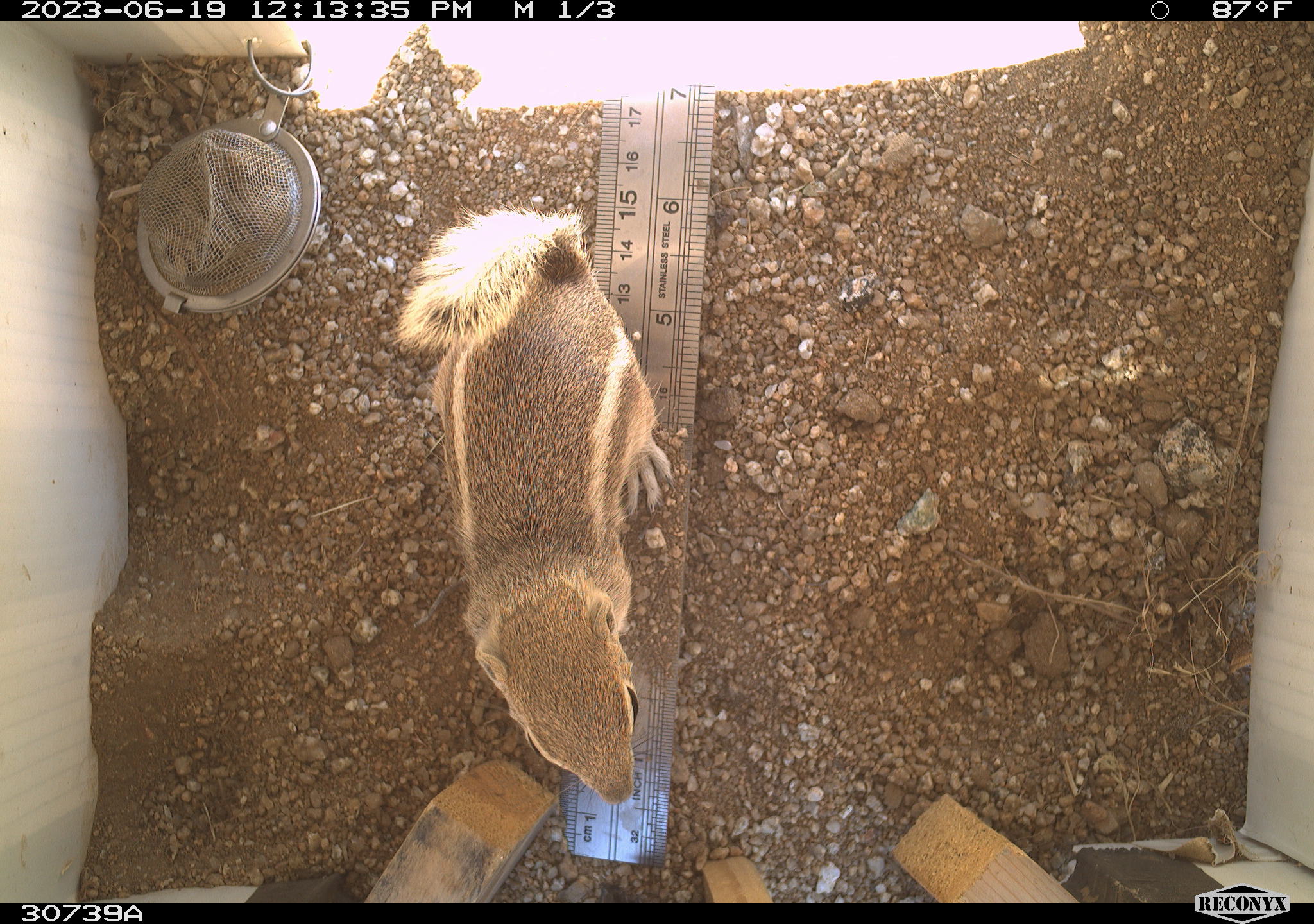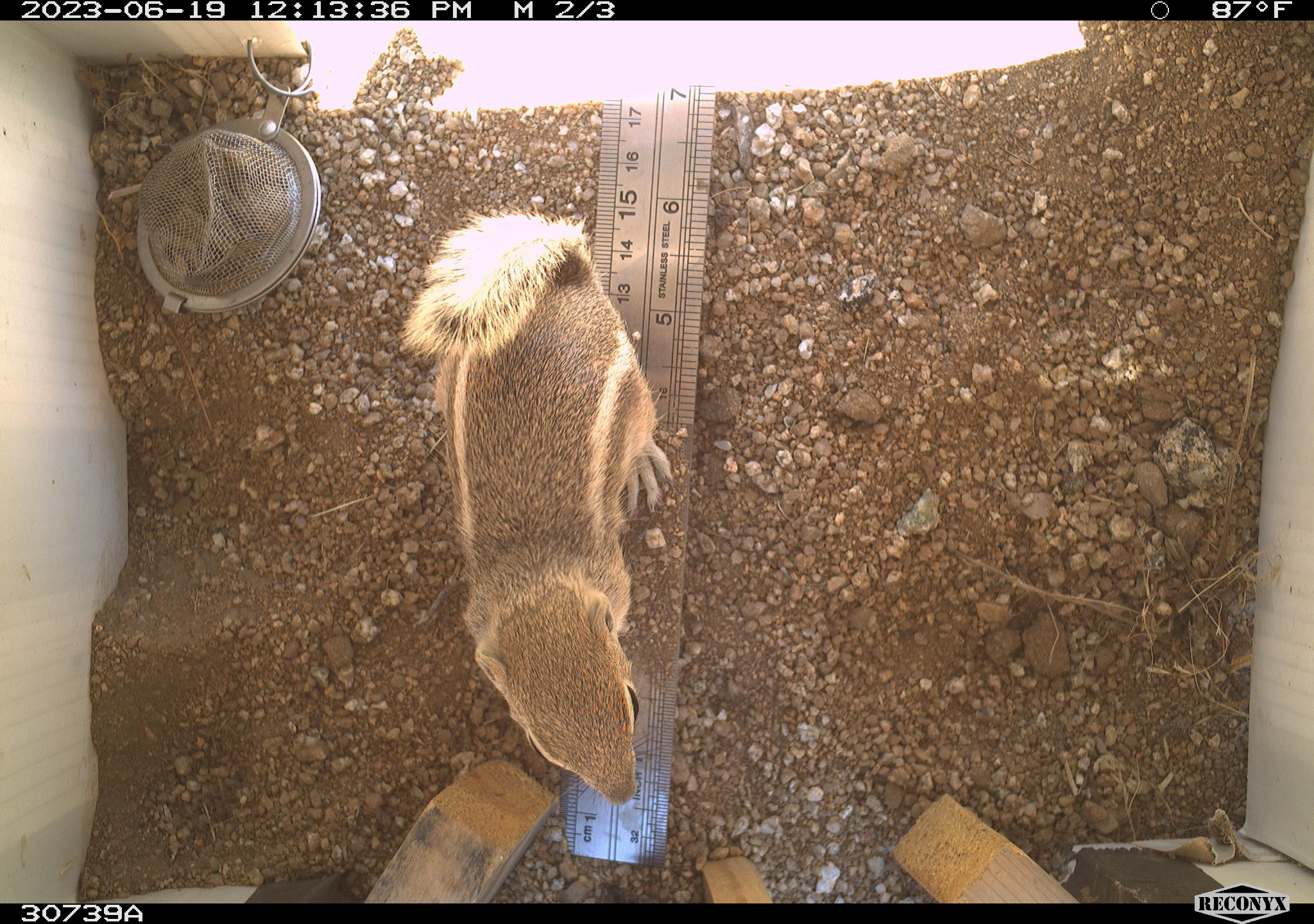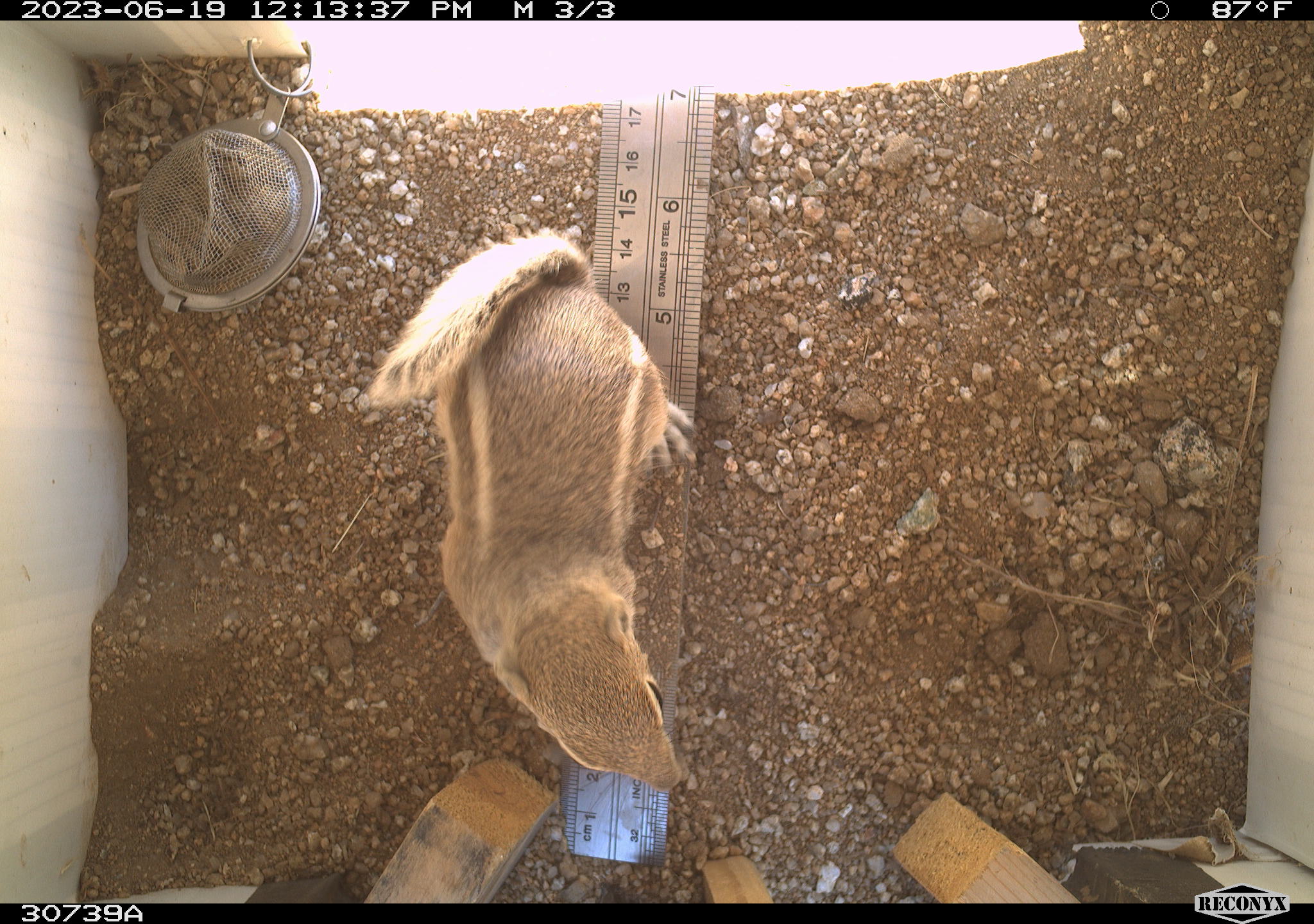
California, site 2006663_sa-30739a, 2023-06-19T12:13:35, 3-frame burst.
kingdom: Animalia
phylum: Chordata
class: Mammalia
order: Rodentia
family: Sciuridae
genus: Ammospermophilus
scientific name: Ammospermophilus leucurus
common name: white-tailed antelope squirrel